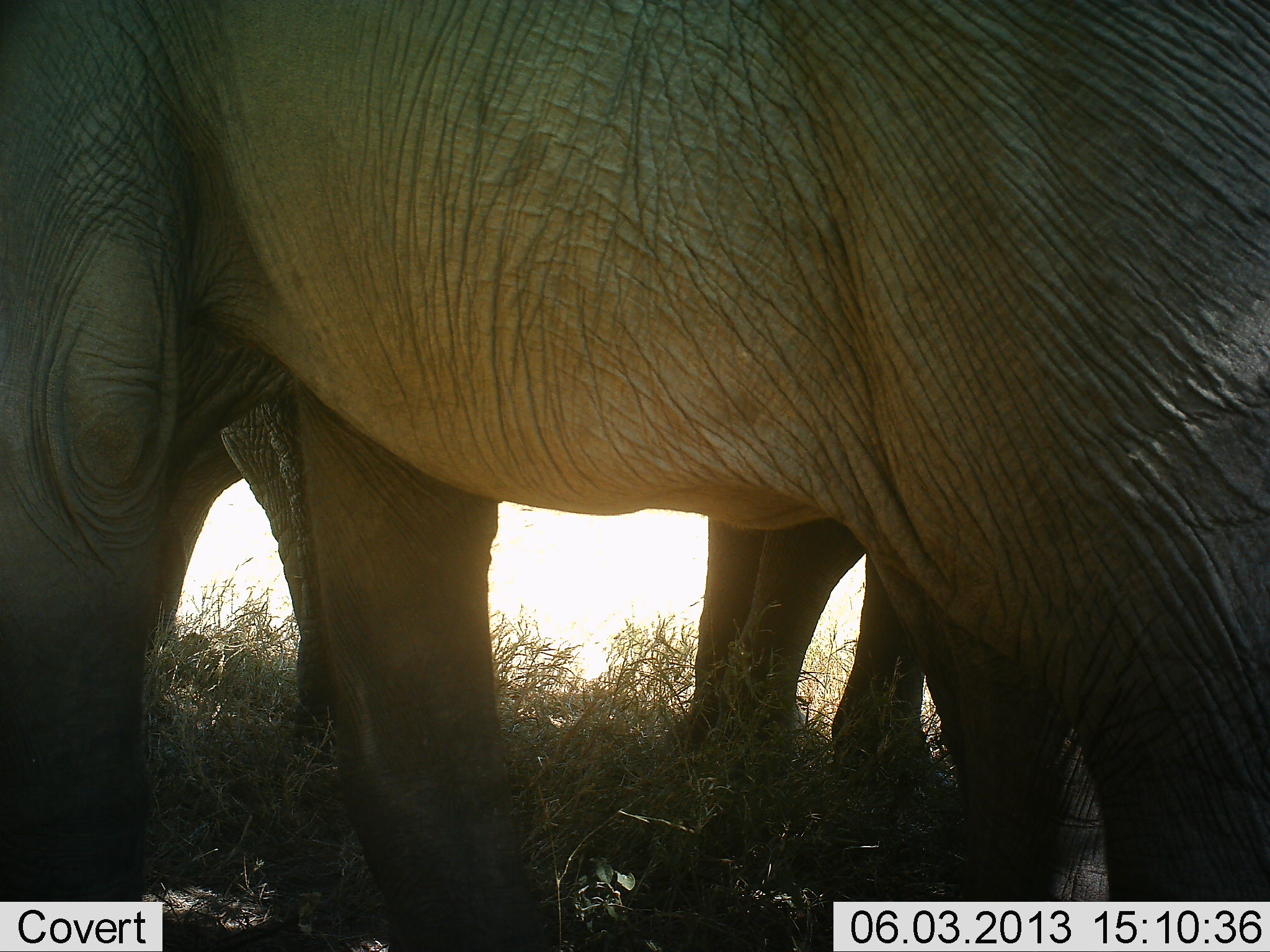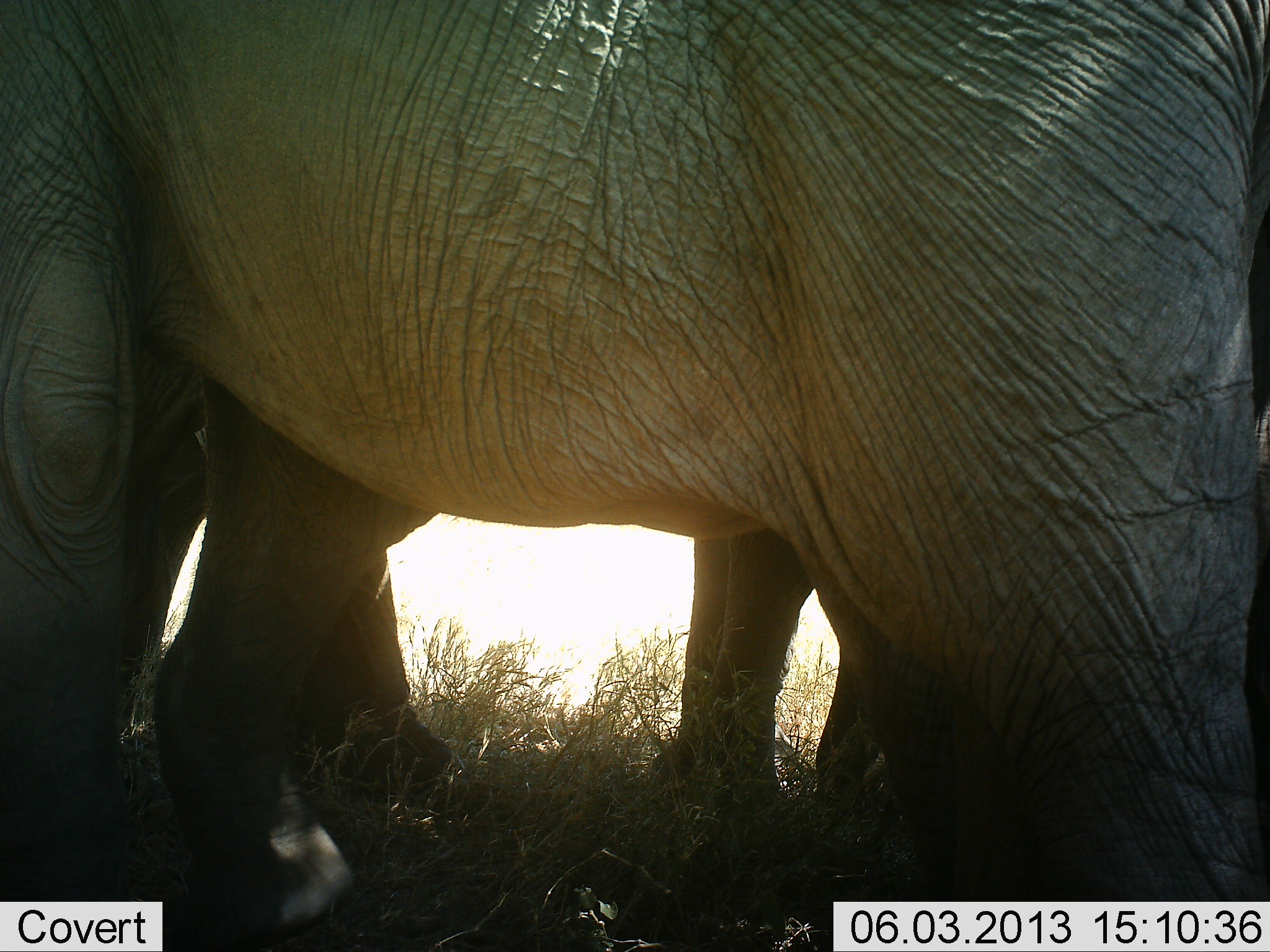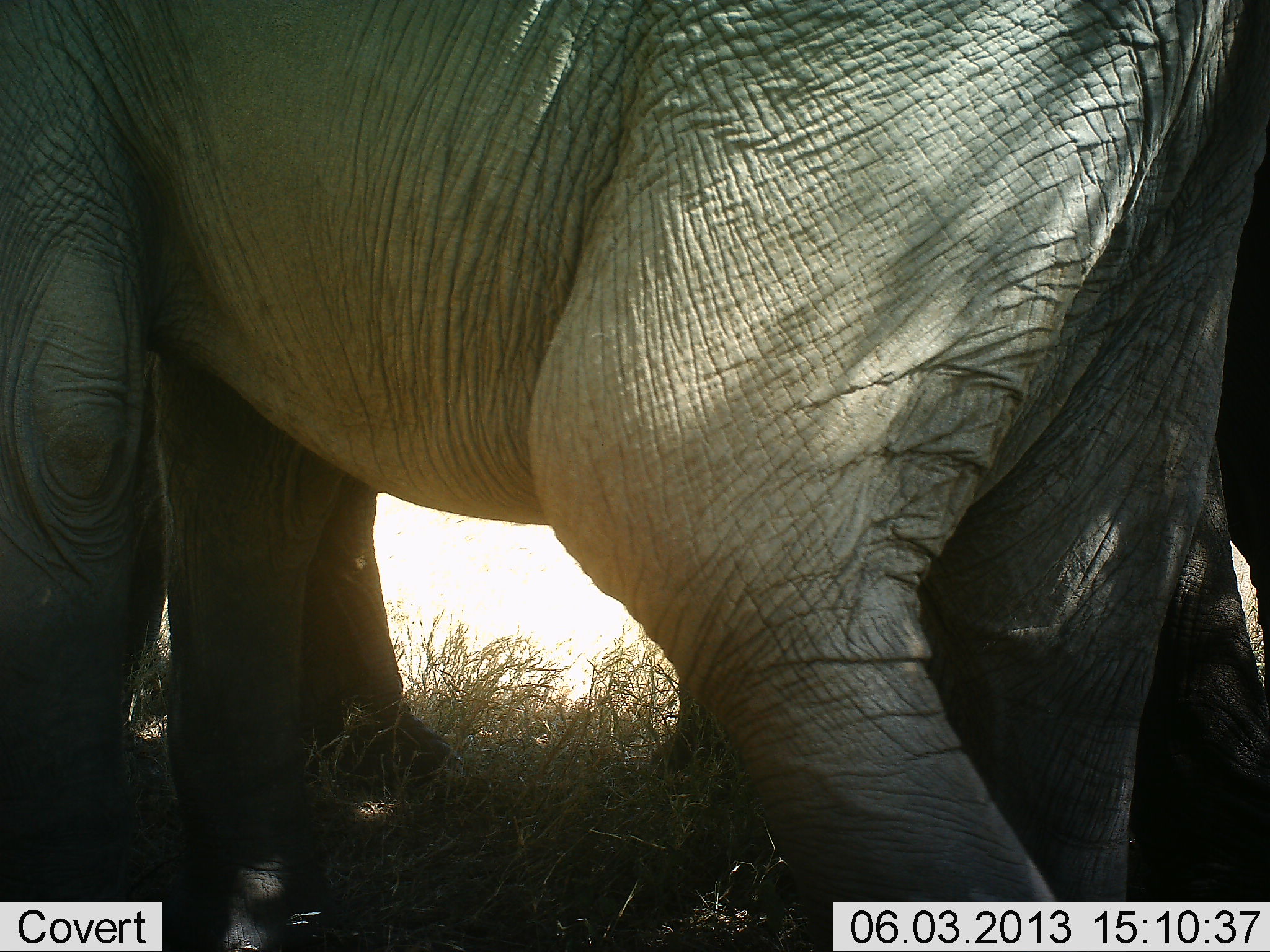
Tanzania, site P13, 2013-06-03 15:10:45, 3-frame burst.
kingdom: Animalia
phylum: Chordata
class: Mammalia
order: Proboscidea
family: Elephantidae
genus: Loxodonta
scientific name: Loxodonta africana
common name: african bush elephant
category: elephant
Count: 2.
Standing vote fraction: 71%.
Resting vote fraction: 0%.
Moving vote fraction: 46%.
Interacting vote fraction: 6%.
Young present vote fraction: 11%.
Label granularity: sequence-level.